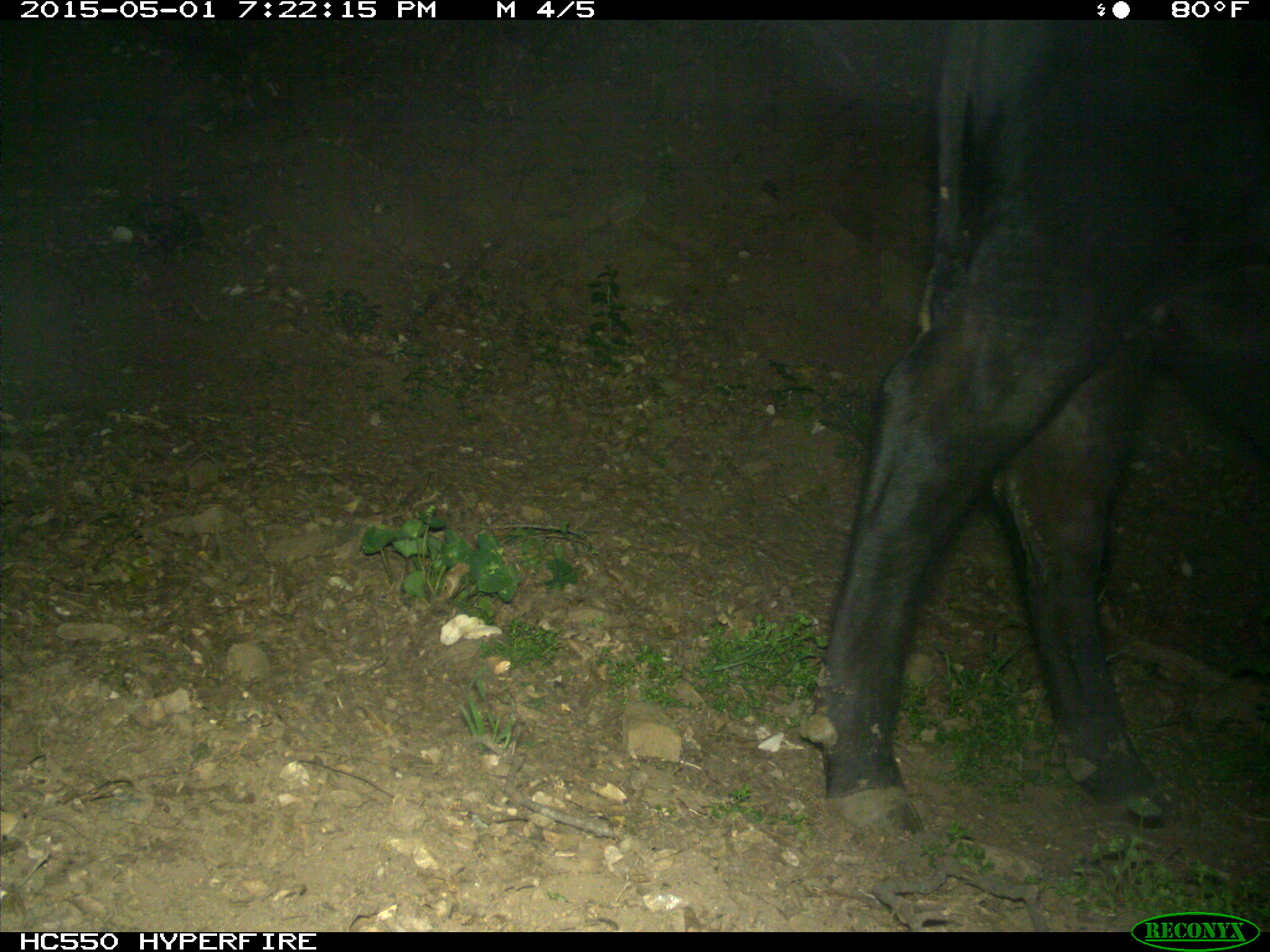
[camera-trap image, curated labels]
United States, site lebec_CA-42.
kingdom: Animalia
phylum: Chordata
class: Mammalia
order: Artiodactyla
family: Bovidae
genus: Bos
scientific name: Bos taurus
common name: domestic cow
Bos taurus (domestic cow).